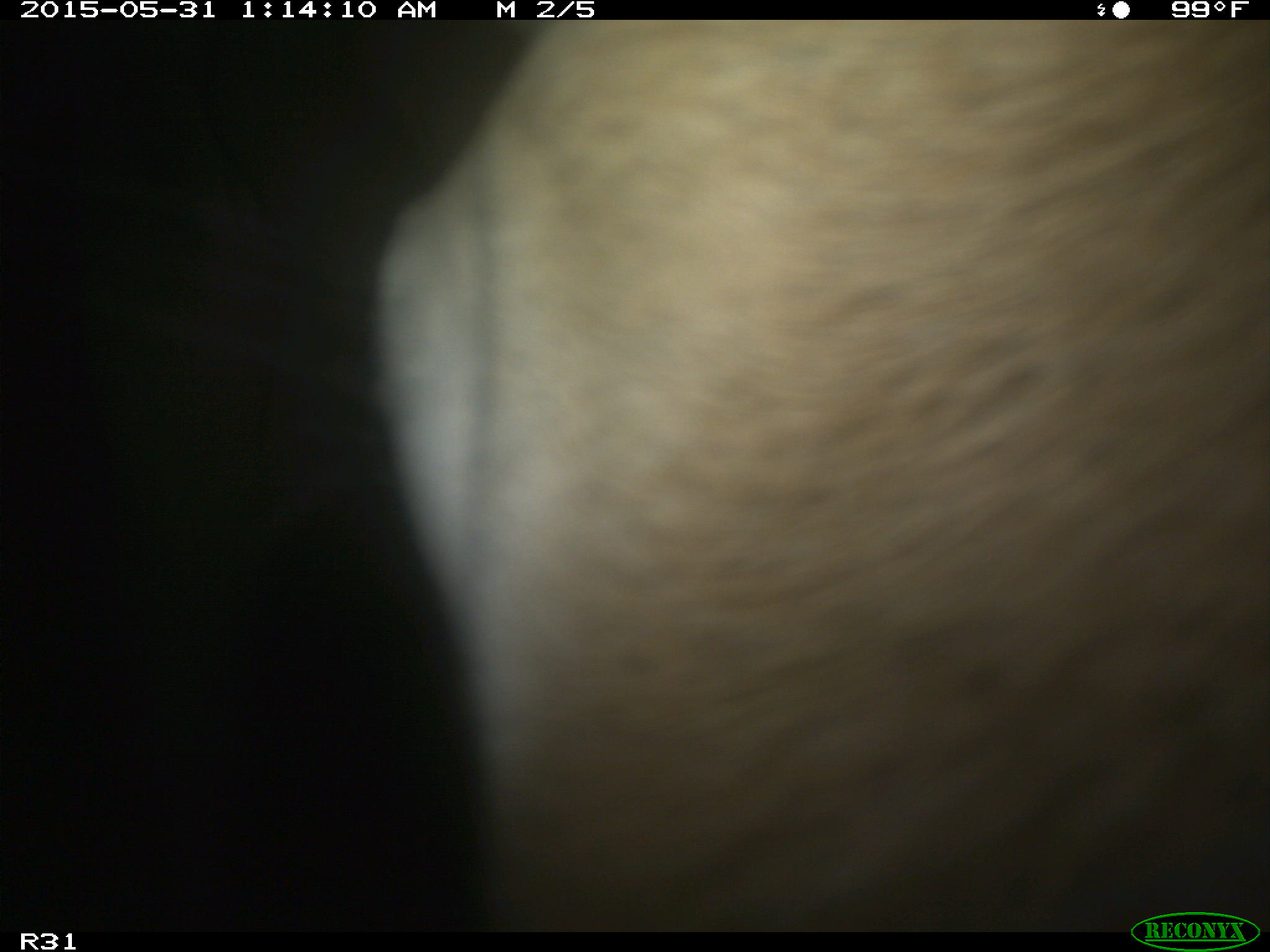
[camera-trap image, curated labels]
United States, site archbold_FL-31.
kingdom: Animalia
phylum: Chordata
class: Mammalia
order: Artiodactyla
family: Bovidae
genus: Bos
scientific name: Bos taurus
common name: domestic cow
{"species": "Bos taurus (domestic cow)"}